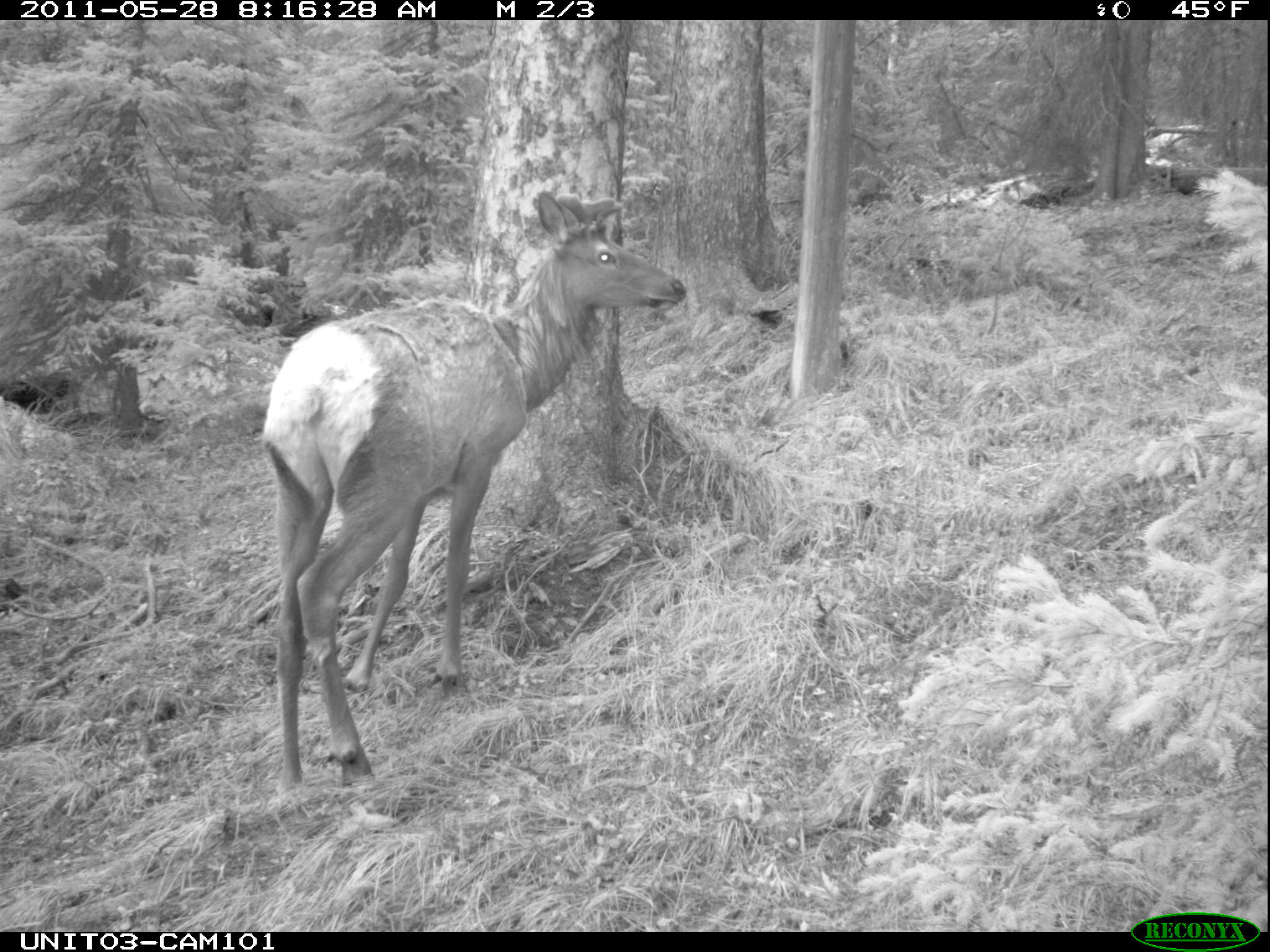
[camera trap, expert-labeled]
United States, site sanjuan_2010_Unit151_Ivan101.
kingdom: Animalia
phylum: Chordata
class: Mammalia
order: Artiodactyla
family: Cervidae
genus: Cervus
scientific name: Cervus elaphus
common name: red deer